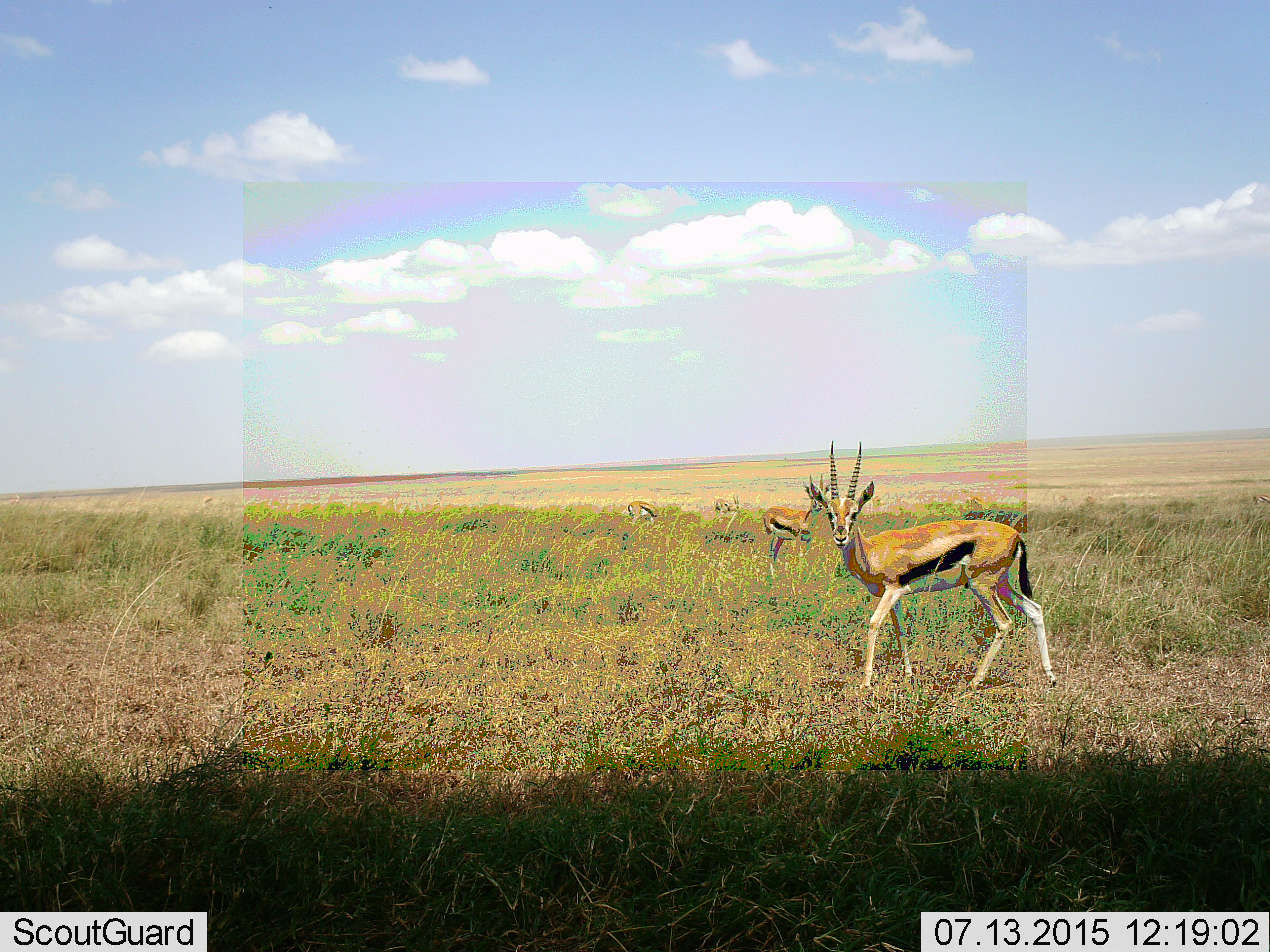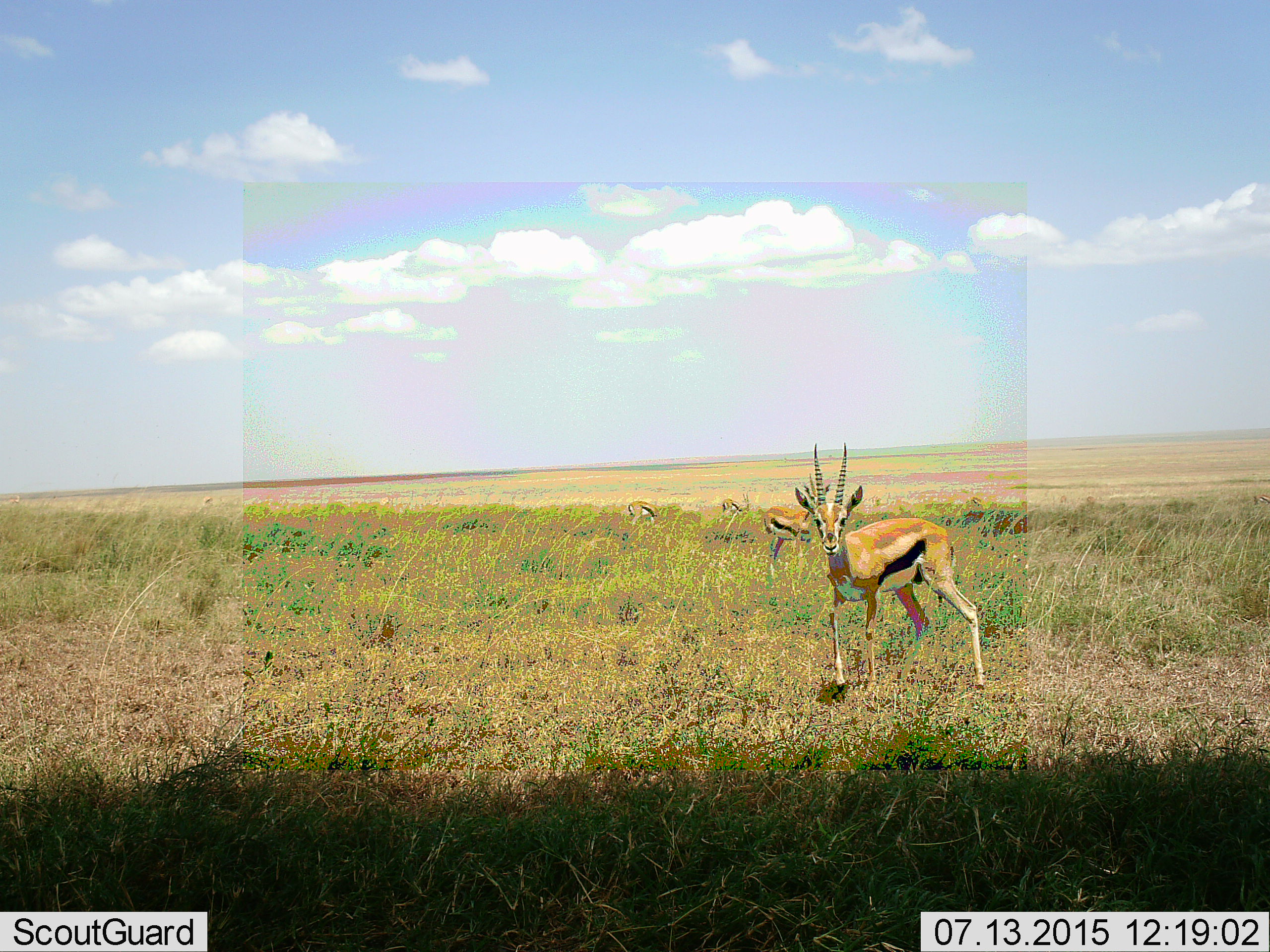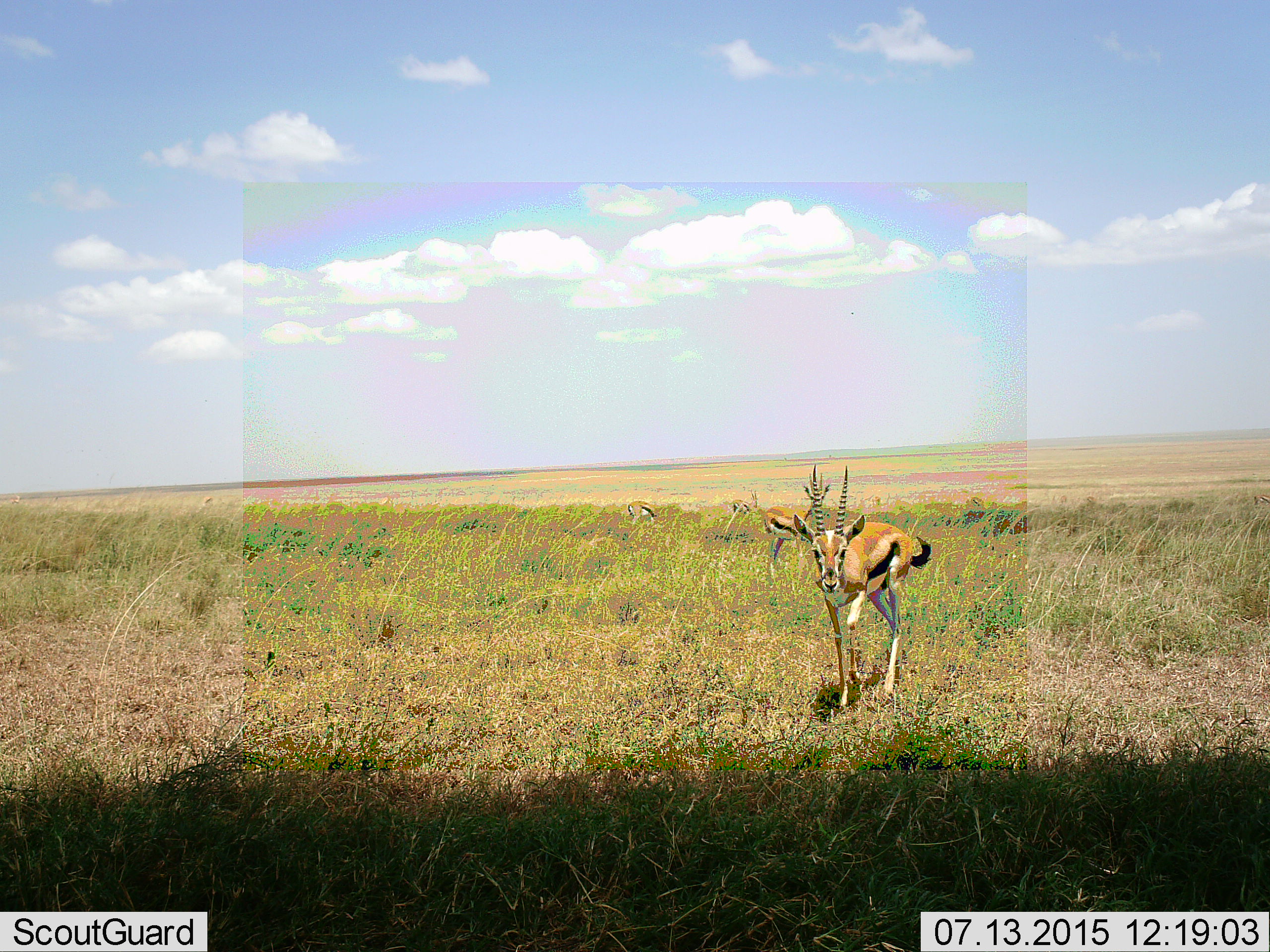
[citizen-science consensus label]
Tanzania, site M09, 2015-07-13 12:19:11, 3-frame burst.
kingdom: Animalia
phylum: Chordata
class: Mammalia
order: Artiodactyla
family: Bovidae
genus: Eudorcas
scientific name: Eudorcas thomsonii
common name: thomson's gazelle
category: gazellethomsons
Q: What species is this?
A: Gazellethomsons (thomson's gazelle) (Eudorcas thomsonii).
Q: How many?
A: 4.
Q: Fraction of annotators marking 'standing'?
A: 100%.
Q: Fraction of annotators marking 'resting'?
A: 0%.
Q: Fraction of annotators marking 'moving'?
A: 75%.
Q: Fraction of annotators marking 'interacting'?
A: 0%.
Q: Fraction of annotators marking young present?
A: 0%.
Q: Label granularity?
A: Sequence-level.